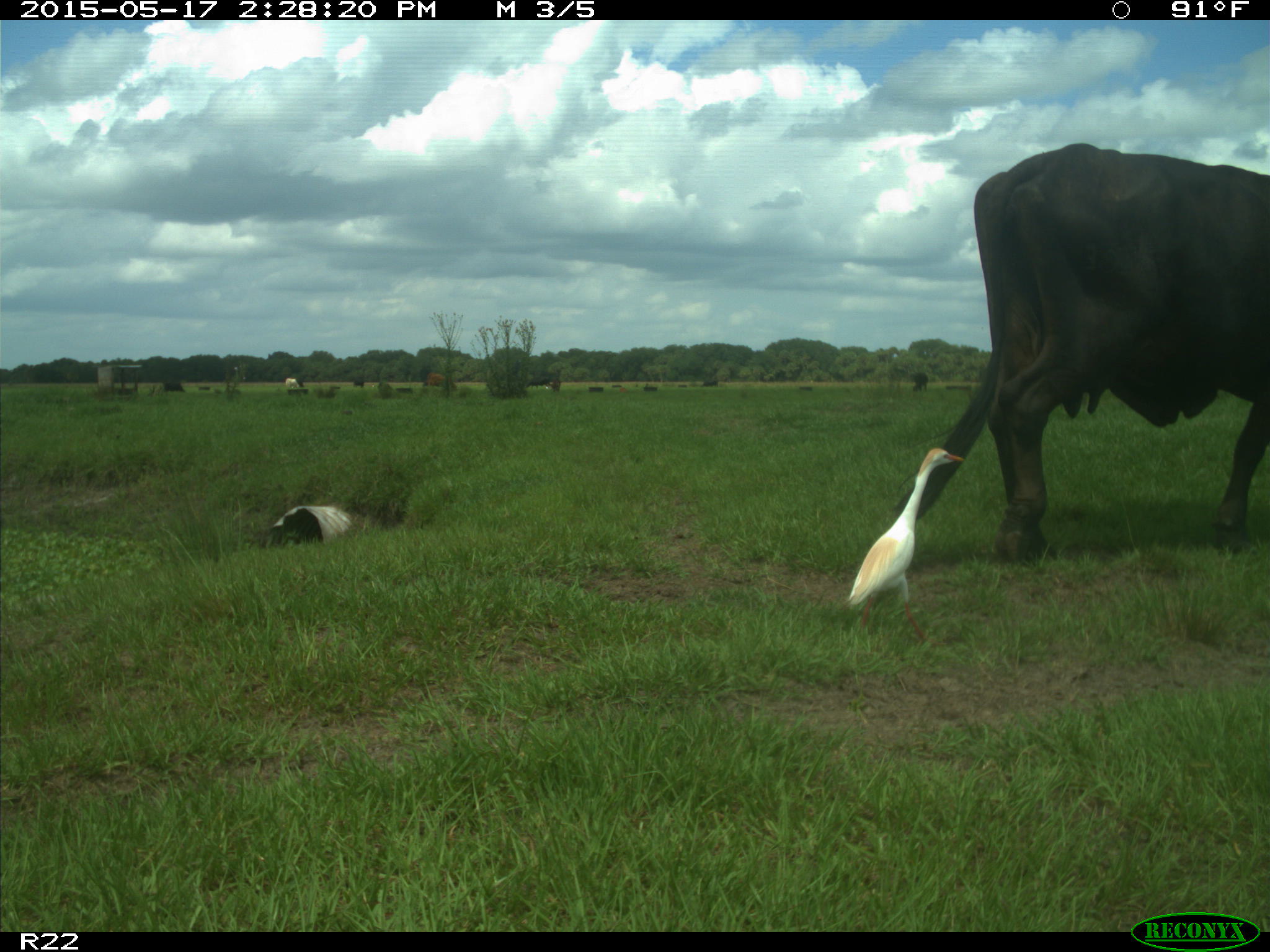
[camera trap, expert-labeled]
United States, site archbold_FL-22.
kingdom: Animalia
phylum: Chordata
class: Mammalia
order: Artiodactyla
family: Bovidae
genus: Bos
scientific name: Bos taurus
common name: domestic cow